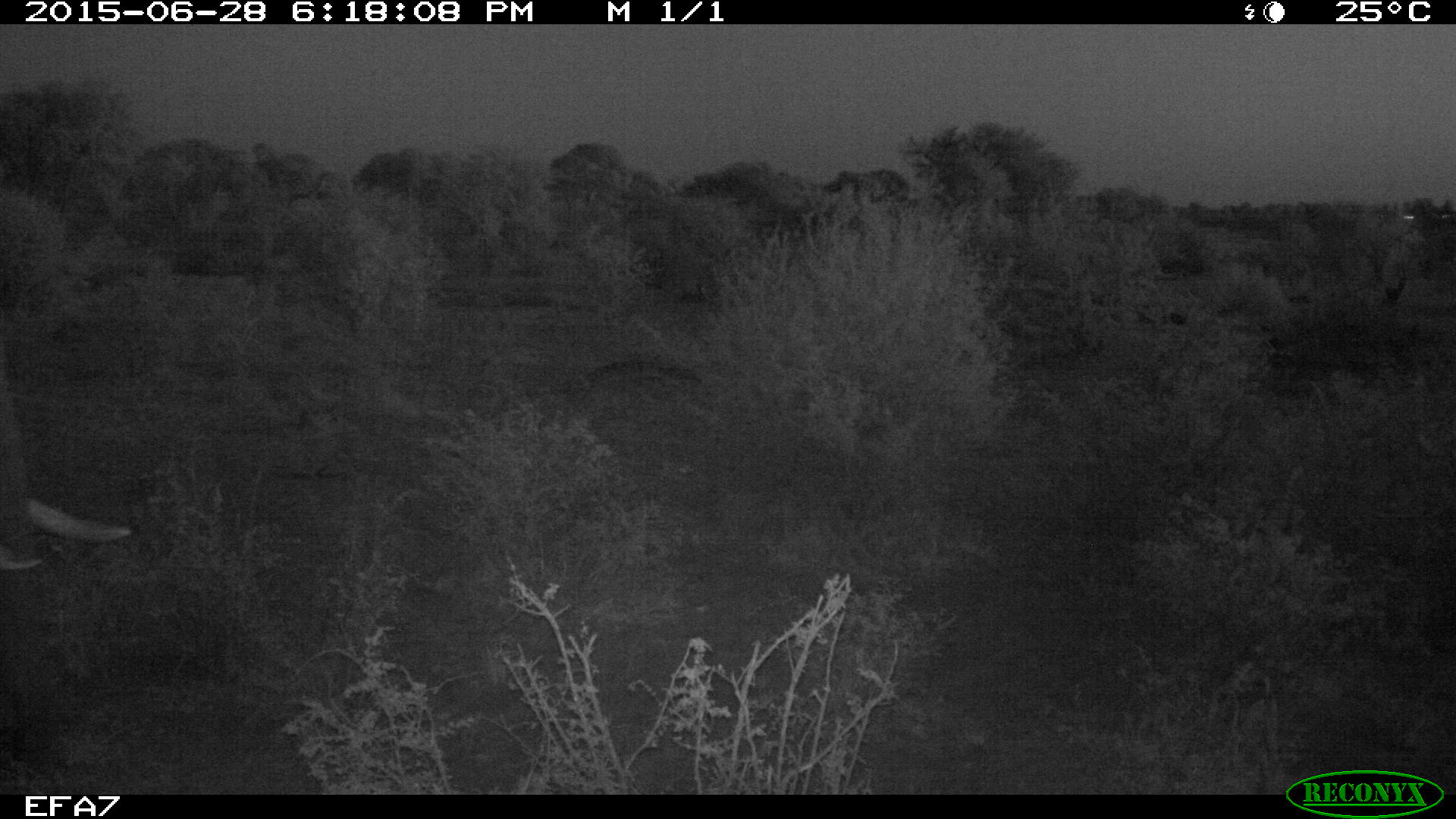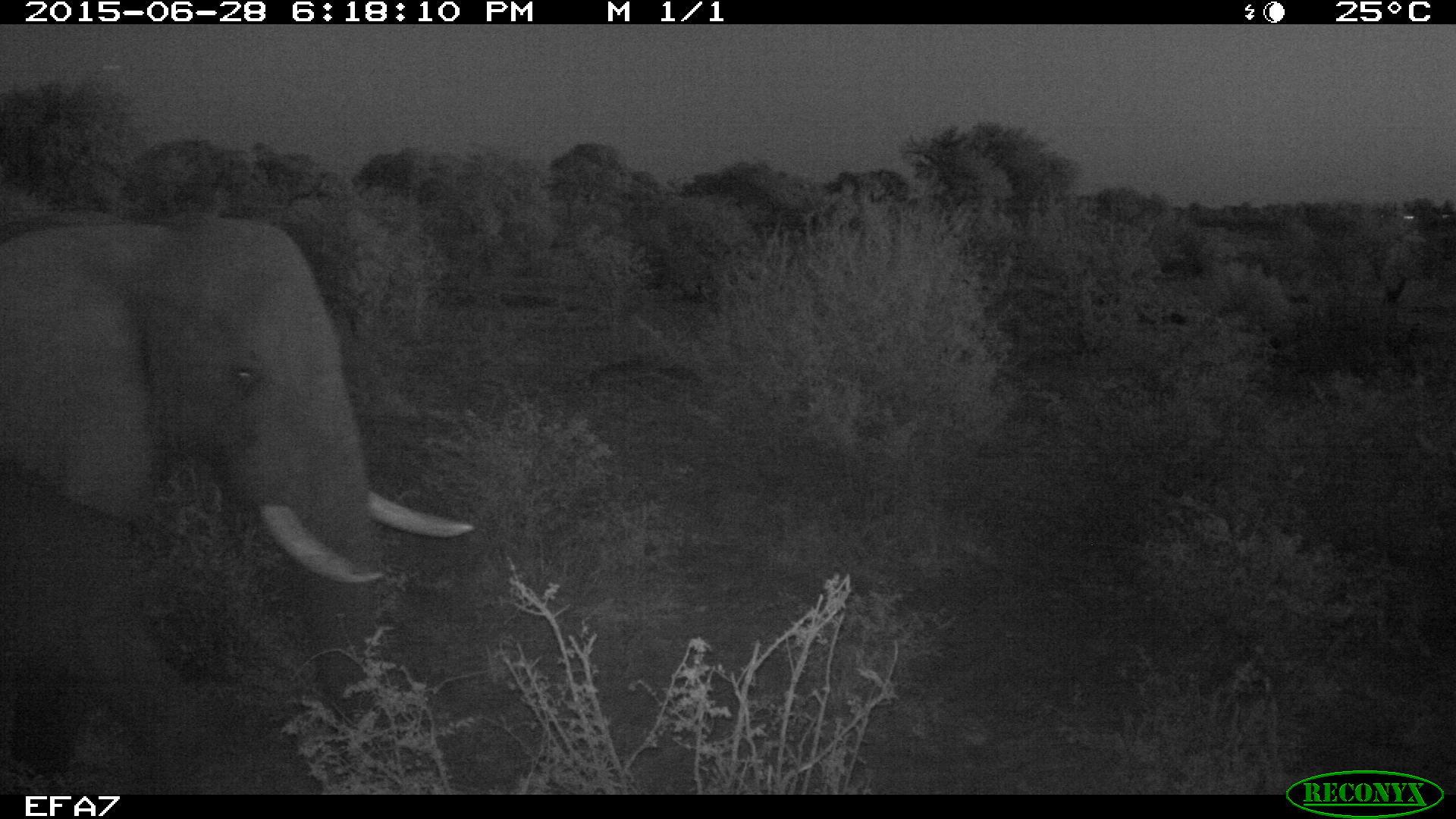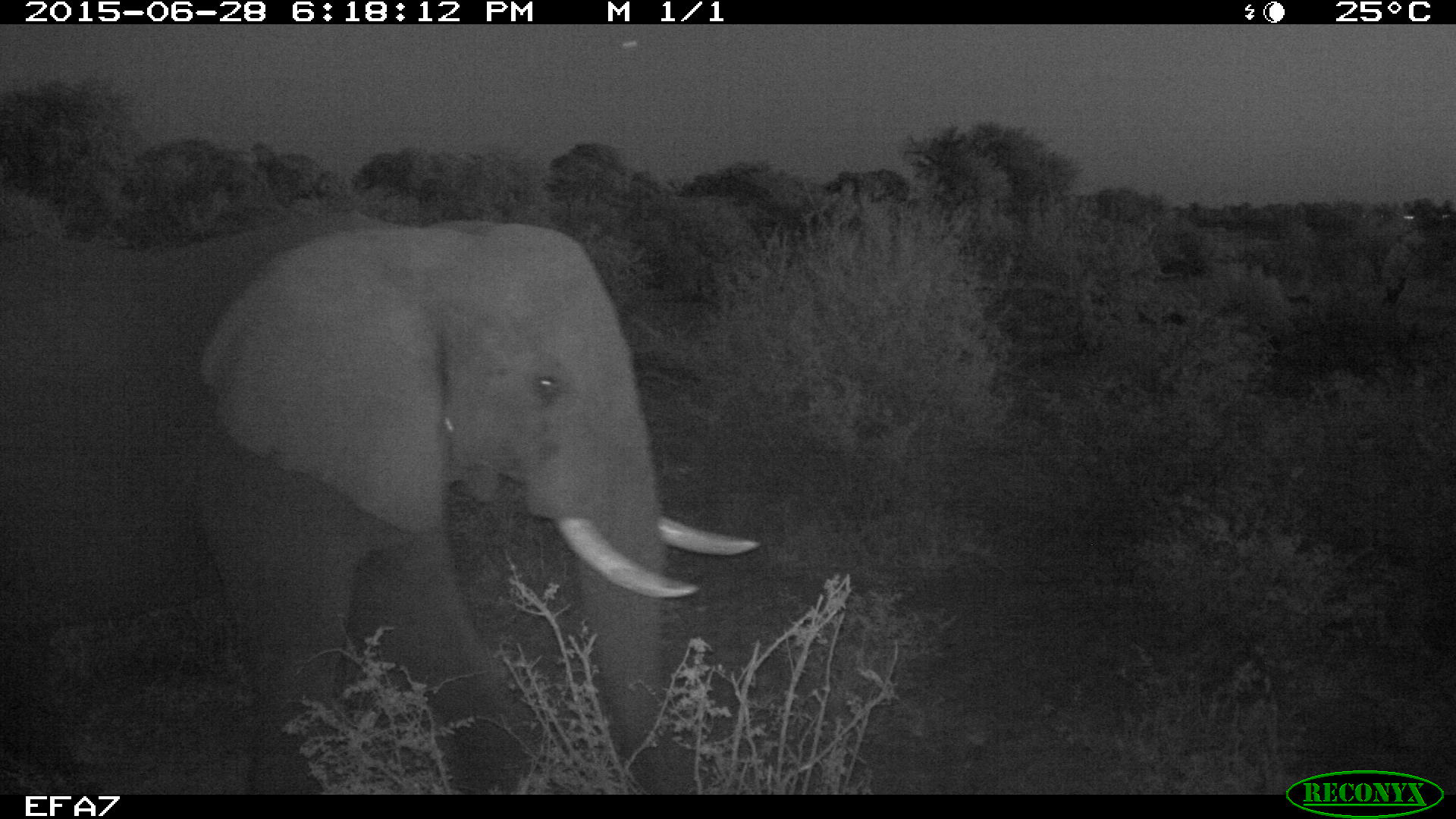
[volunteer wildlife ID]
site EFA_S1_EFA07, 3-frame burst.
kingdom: Animalia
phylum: Chordata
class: Mammalia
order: Proboscidea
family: Elephantidae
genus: Loxodonta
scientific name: Loxodonta africana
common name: african bush elephant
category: elephant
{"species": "elephant (african bush elephant) (Loxodonta africana)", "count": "1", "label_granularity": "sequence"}